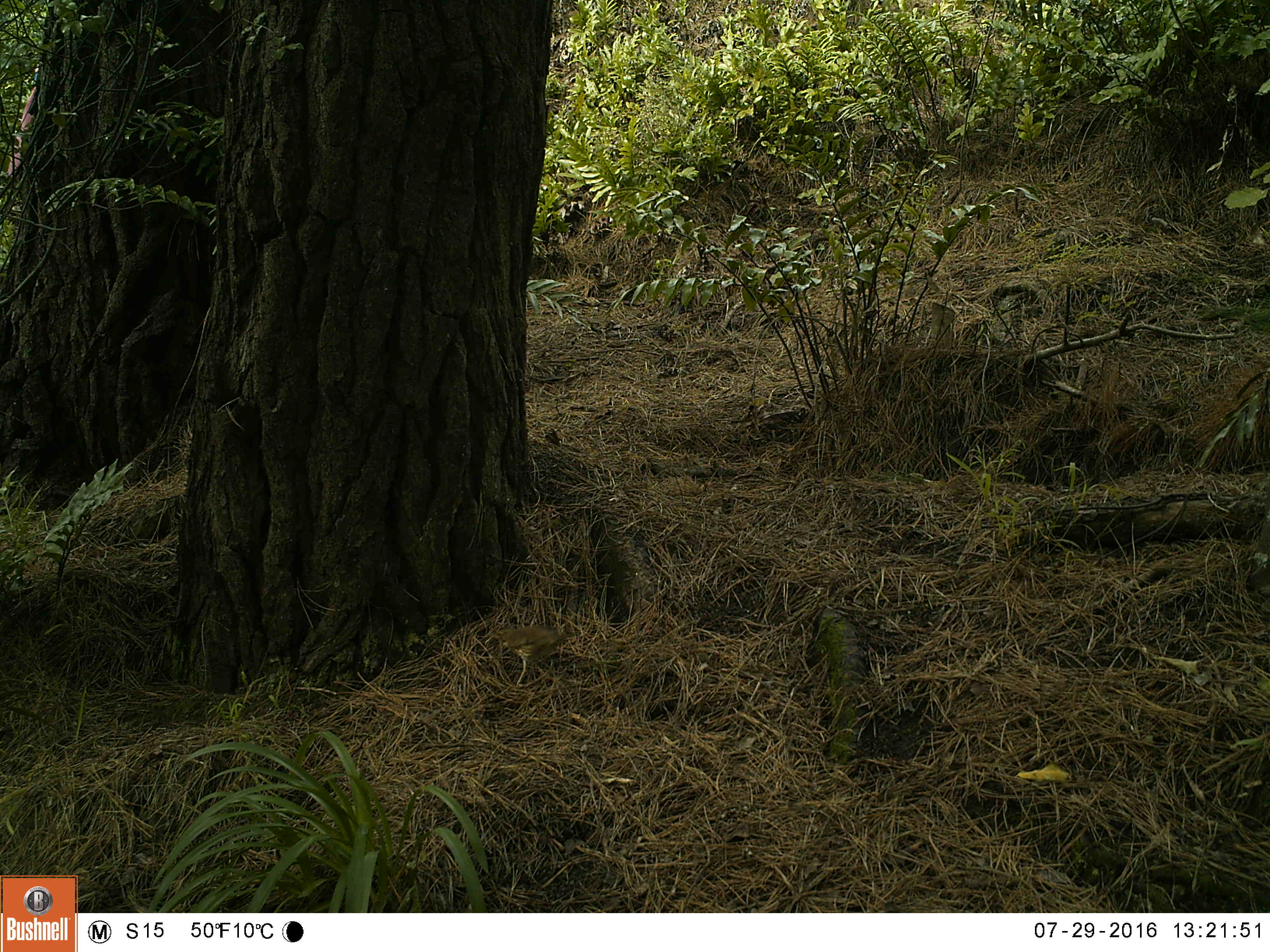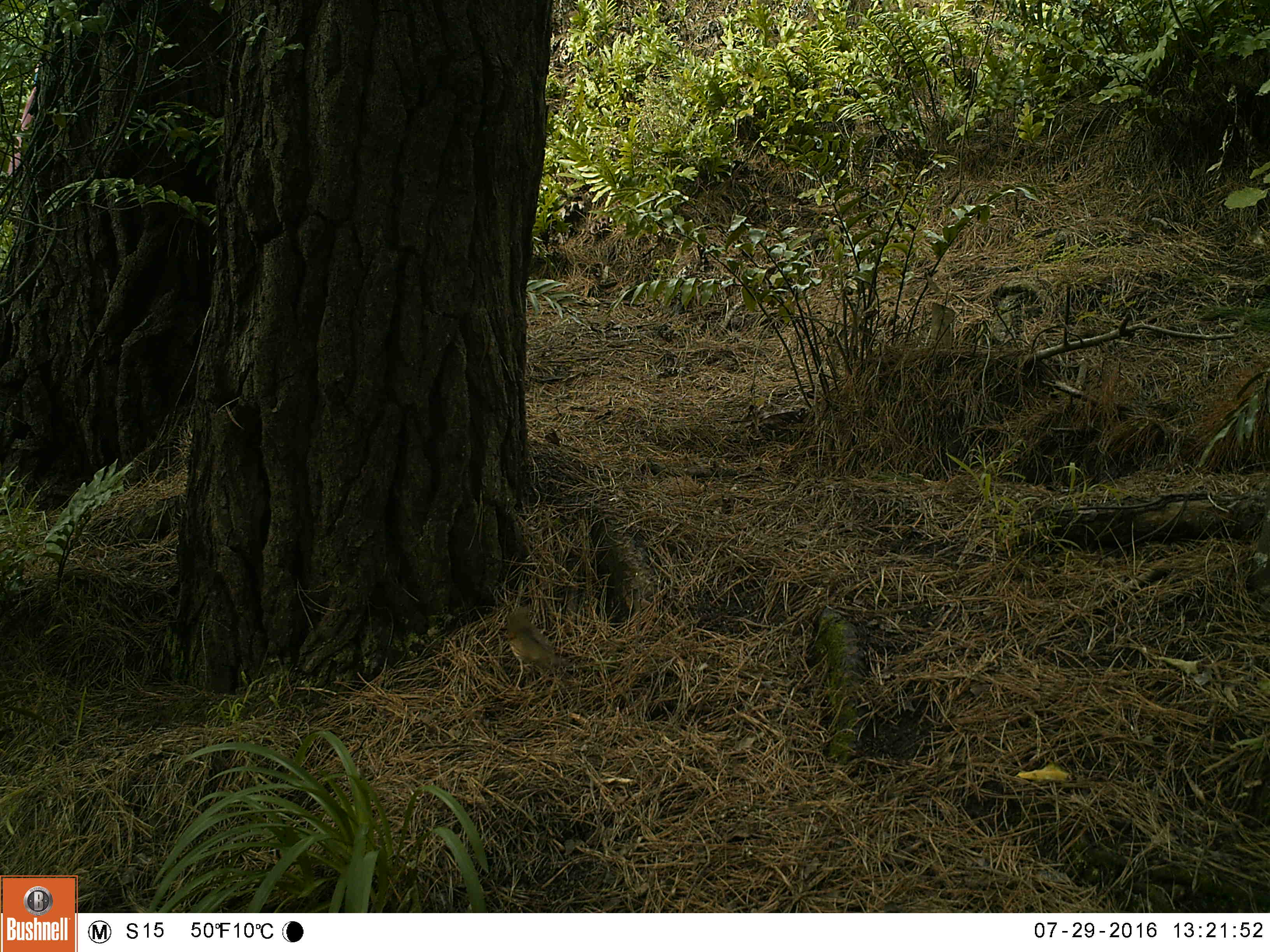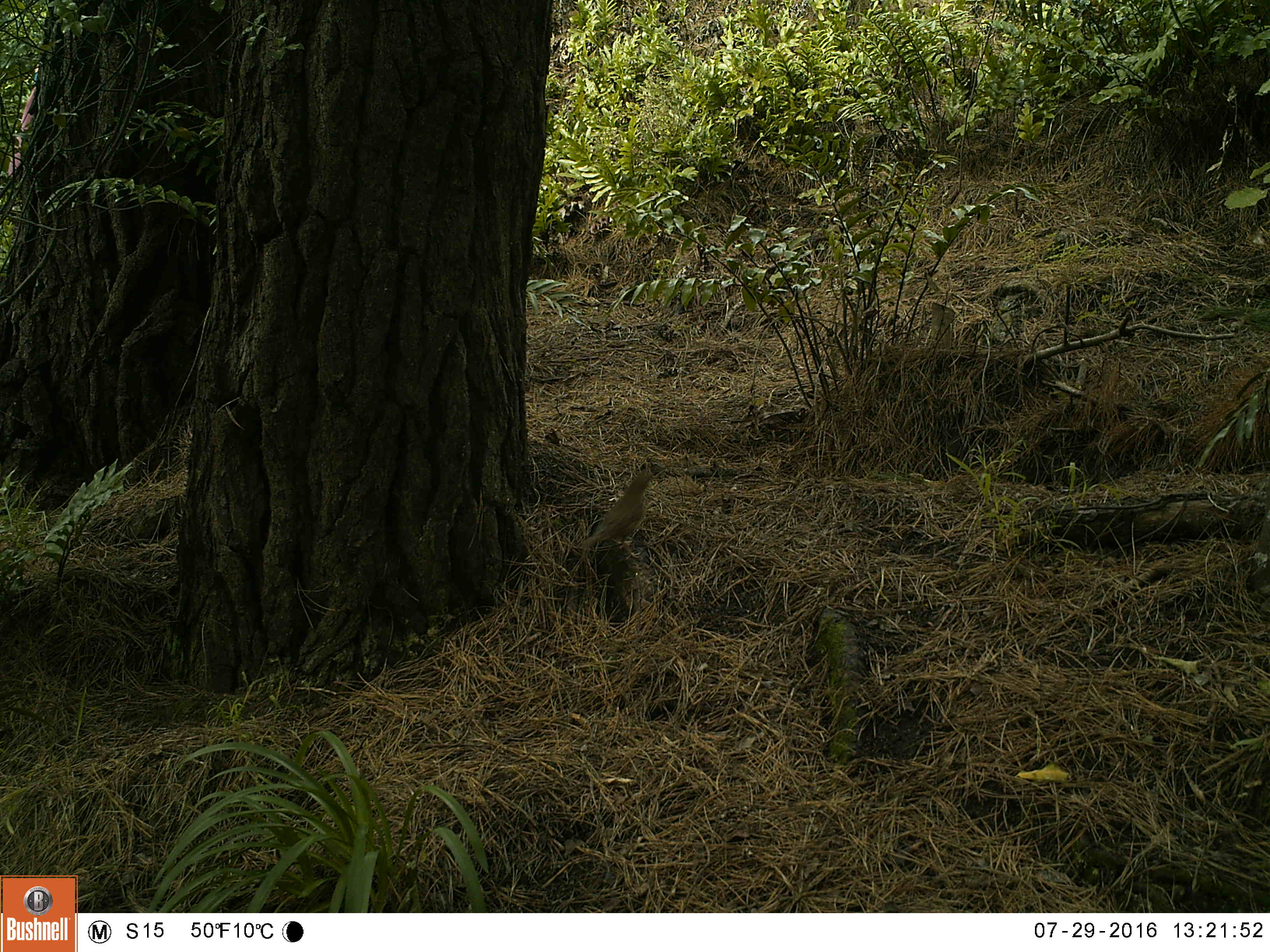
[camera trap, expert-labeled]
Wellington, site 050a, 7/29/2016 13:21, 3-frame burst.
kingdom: Animalia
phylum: Chordata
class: Aves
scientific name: Aves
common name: bird